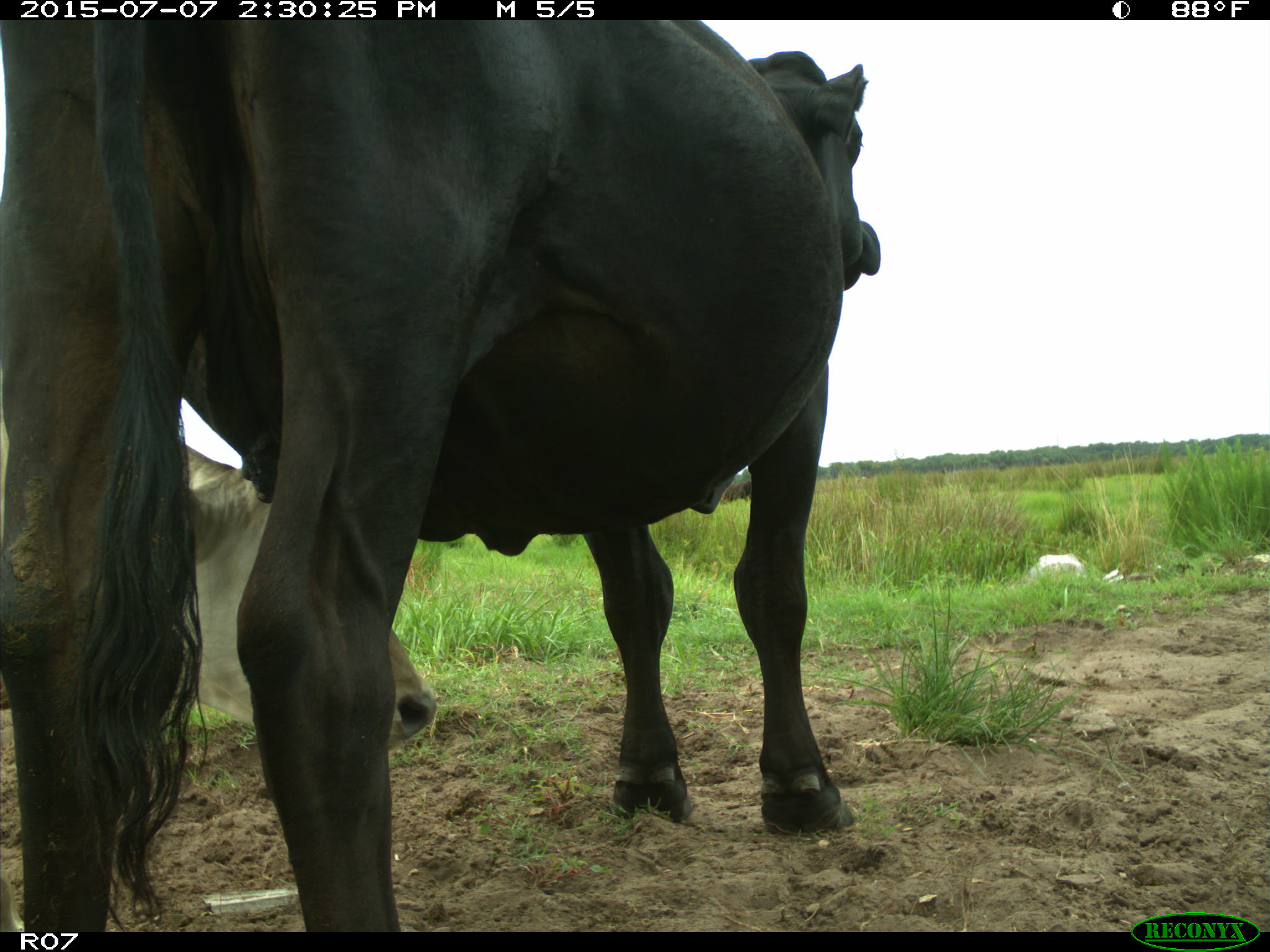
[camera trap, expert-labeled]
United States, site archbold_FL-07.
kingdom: Animalia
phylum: Chordata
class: Mammalia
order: Artiodactyla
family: Bovidae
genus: Bos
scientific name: Bos taurus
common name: domestic cow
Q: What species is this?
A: Bos taurus (domestic cow).